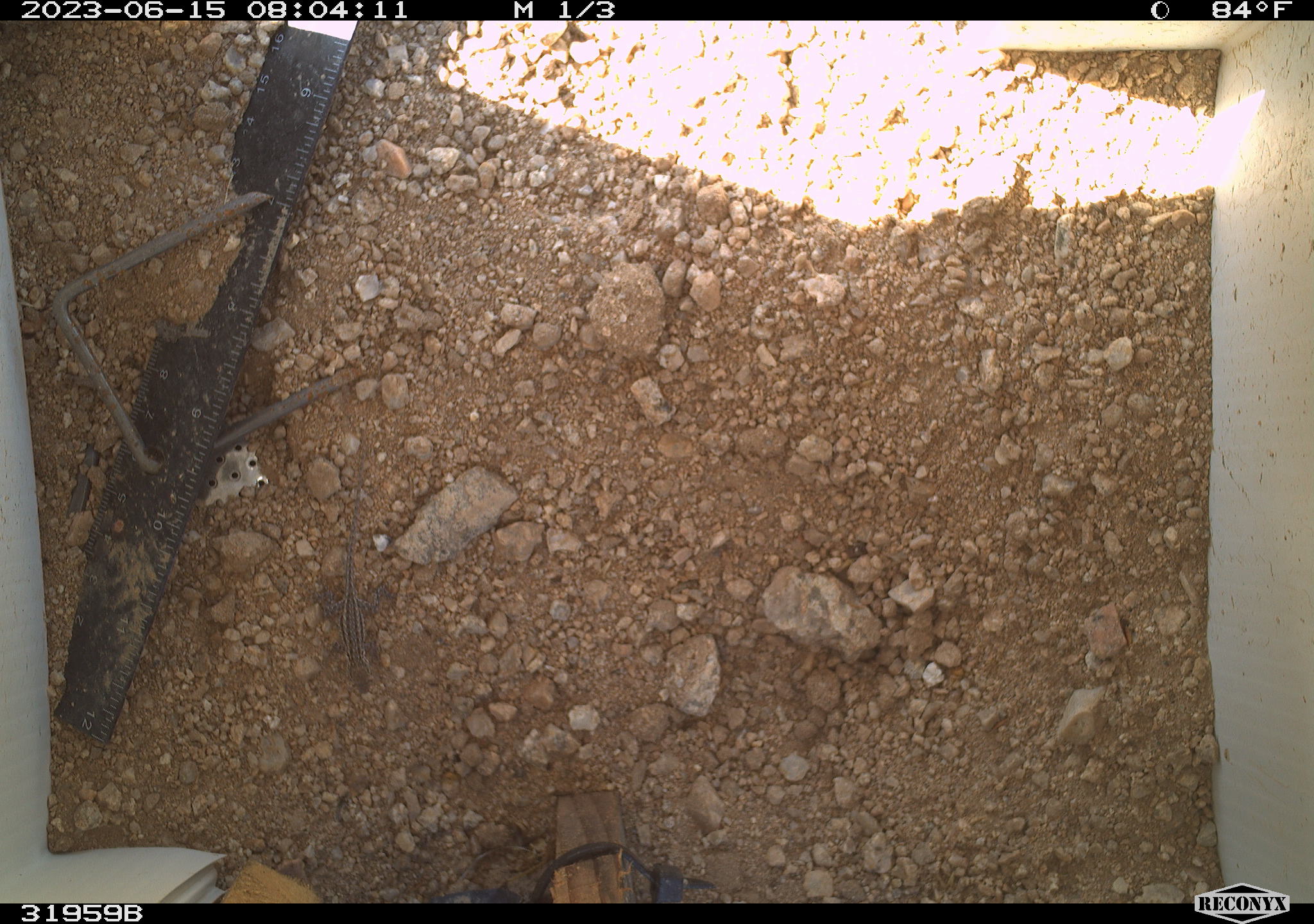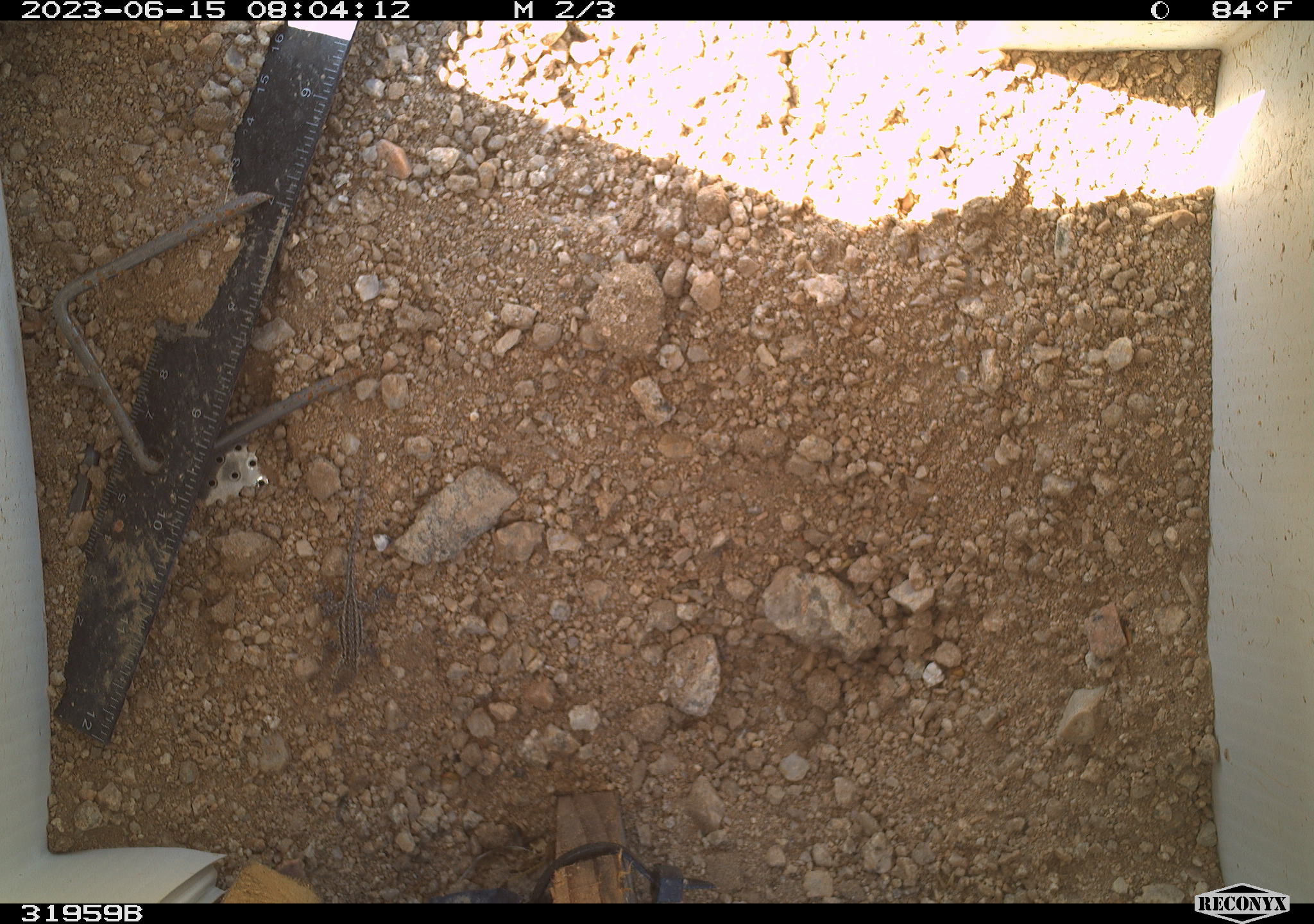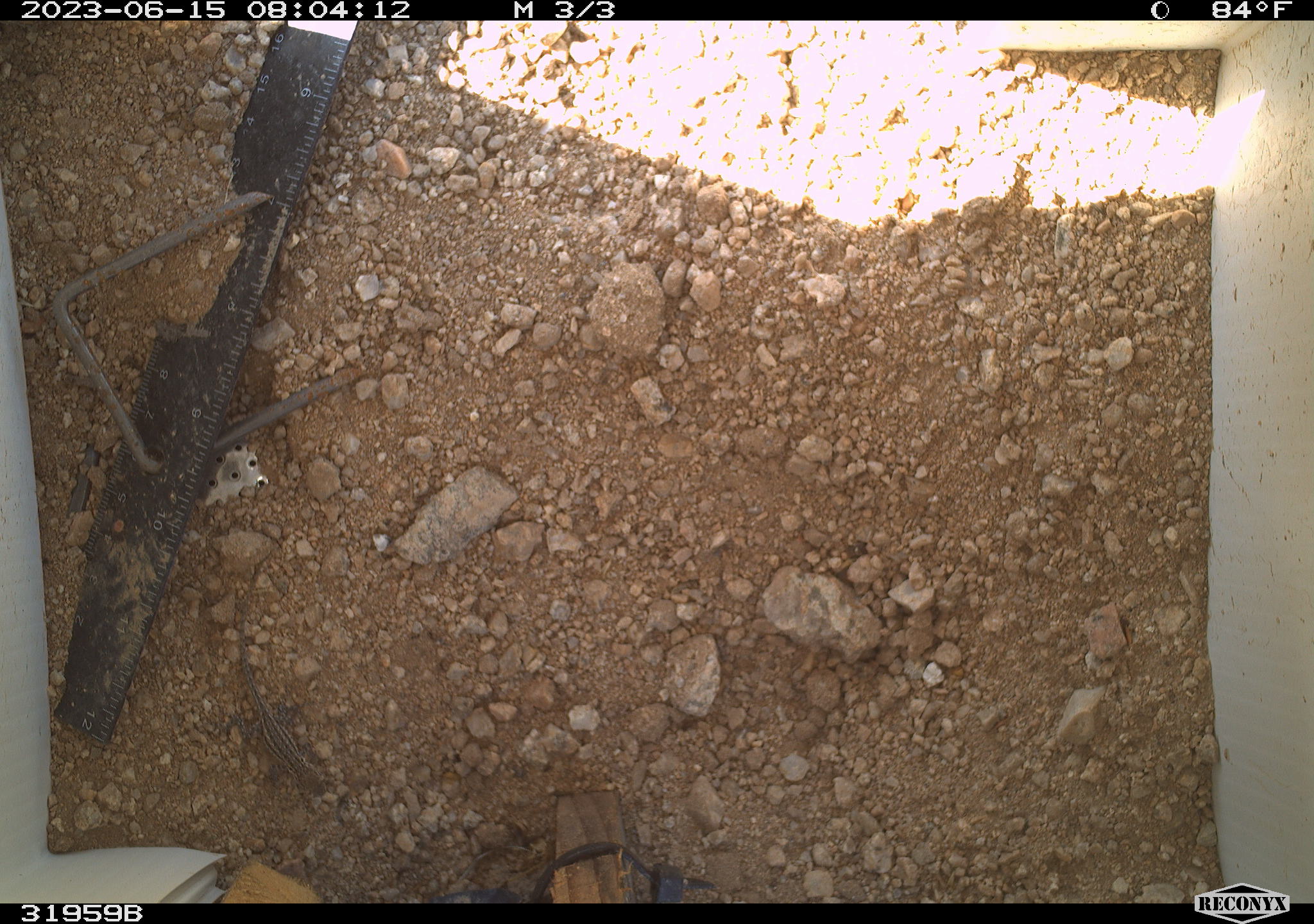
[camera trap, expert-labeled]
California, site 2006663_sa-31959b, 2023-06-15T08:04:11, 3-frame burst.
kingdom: Animalia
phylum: Chordata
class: Reptilia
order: Squamata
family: Phrynosomatidae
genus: Sceloporus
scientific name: Sceloporus graciosus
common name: common sagebrush lizard